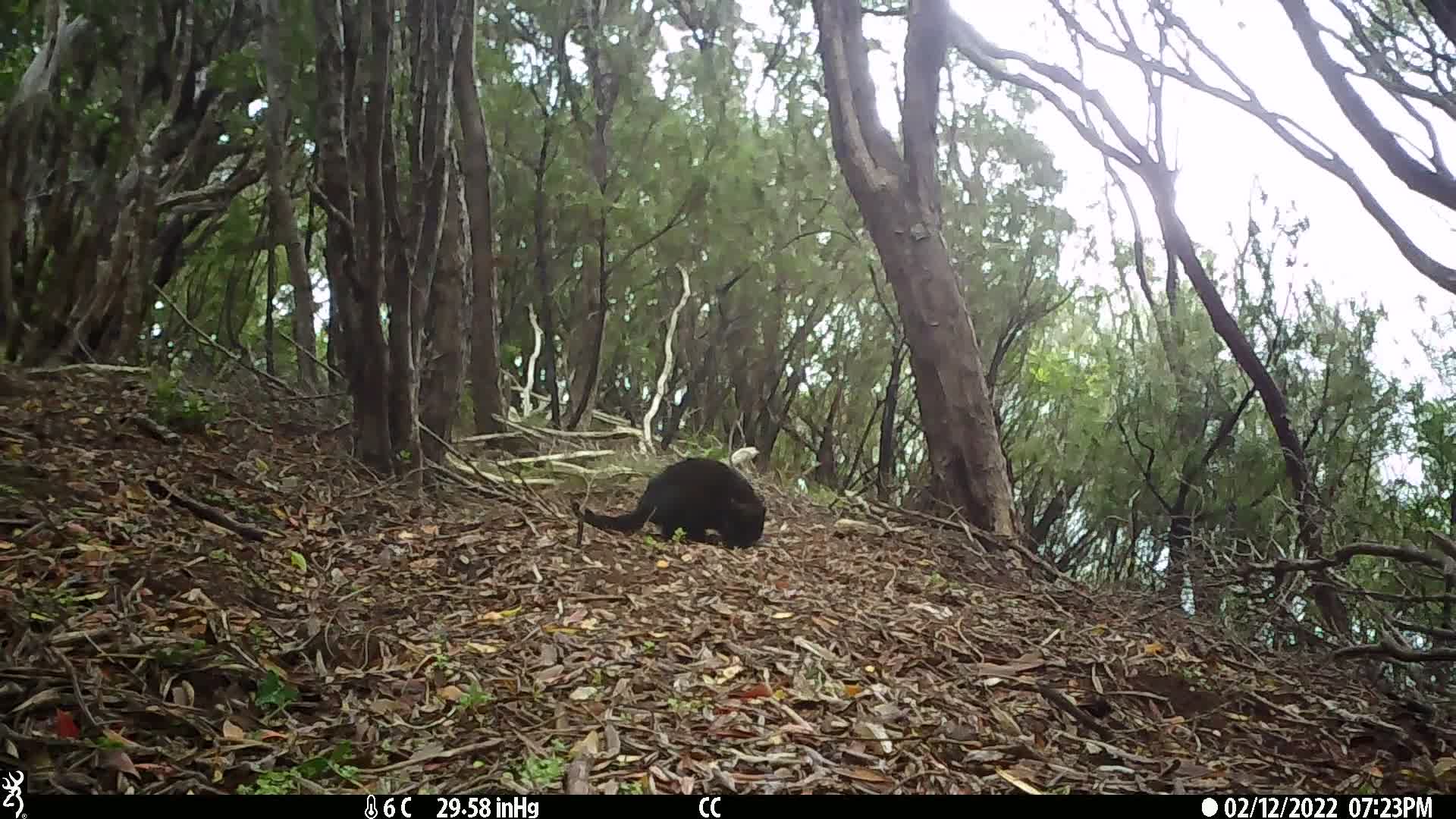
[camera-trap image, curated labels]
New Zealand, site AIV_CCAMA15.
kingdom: Animalia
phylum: Chordata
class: Mammalia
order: Carnivora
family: Felidae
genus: Felis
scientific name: Felis catus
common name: domestic cat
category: cat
Cat (domestic cat) (Felis catus).